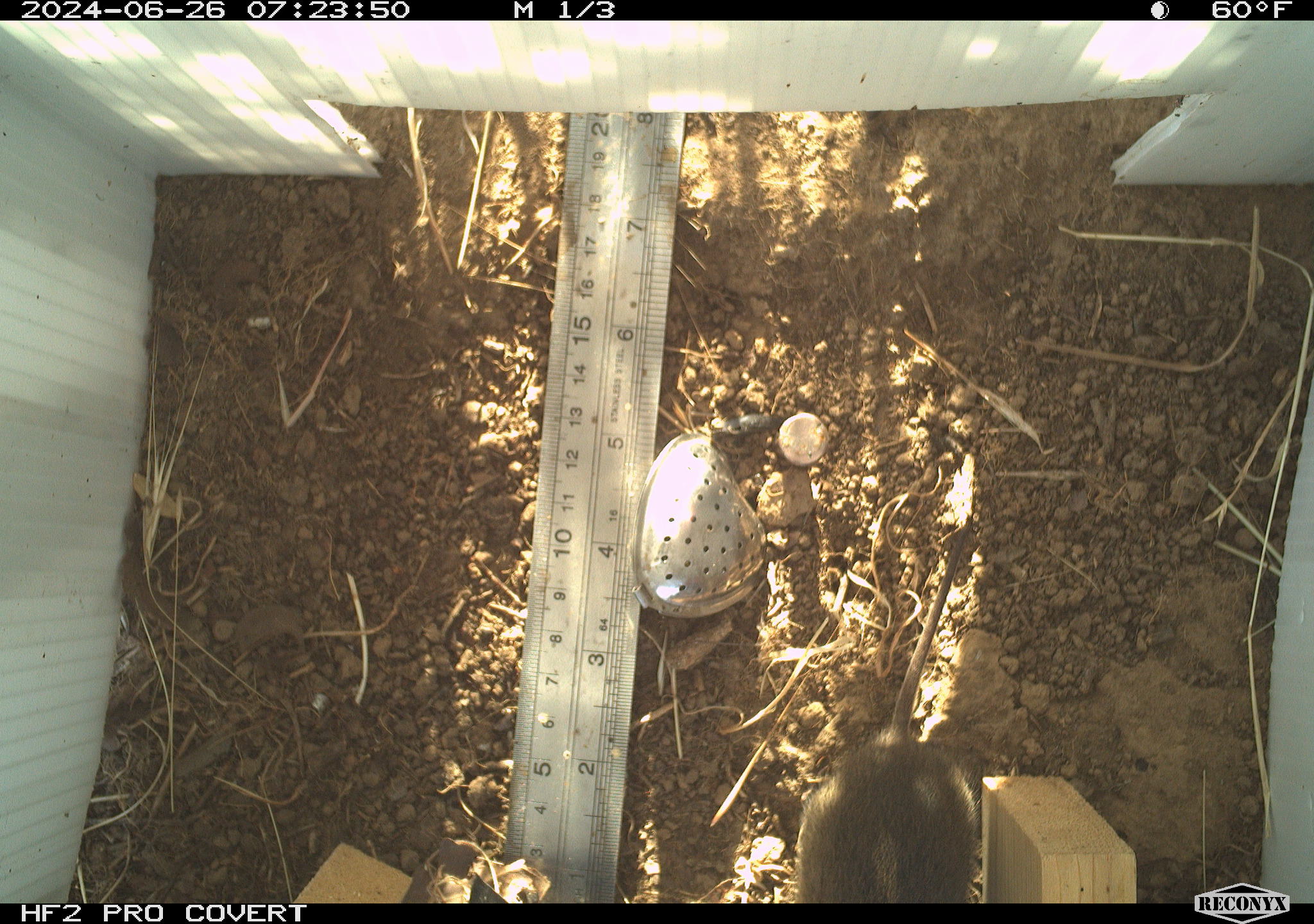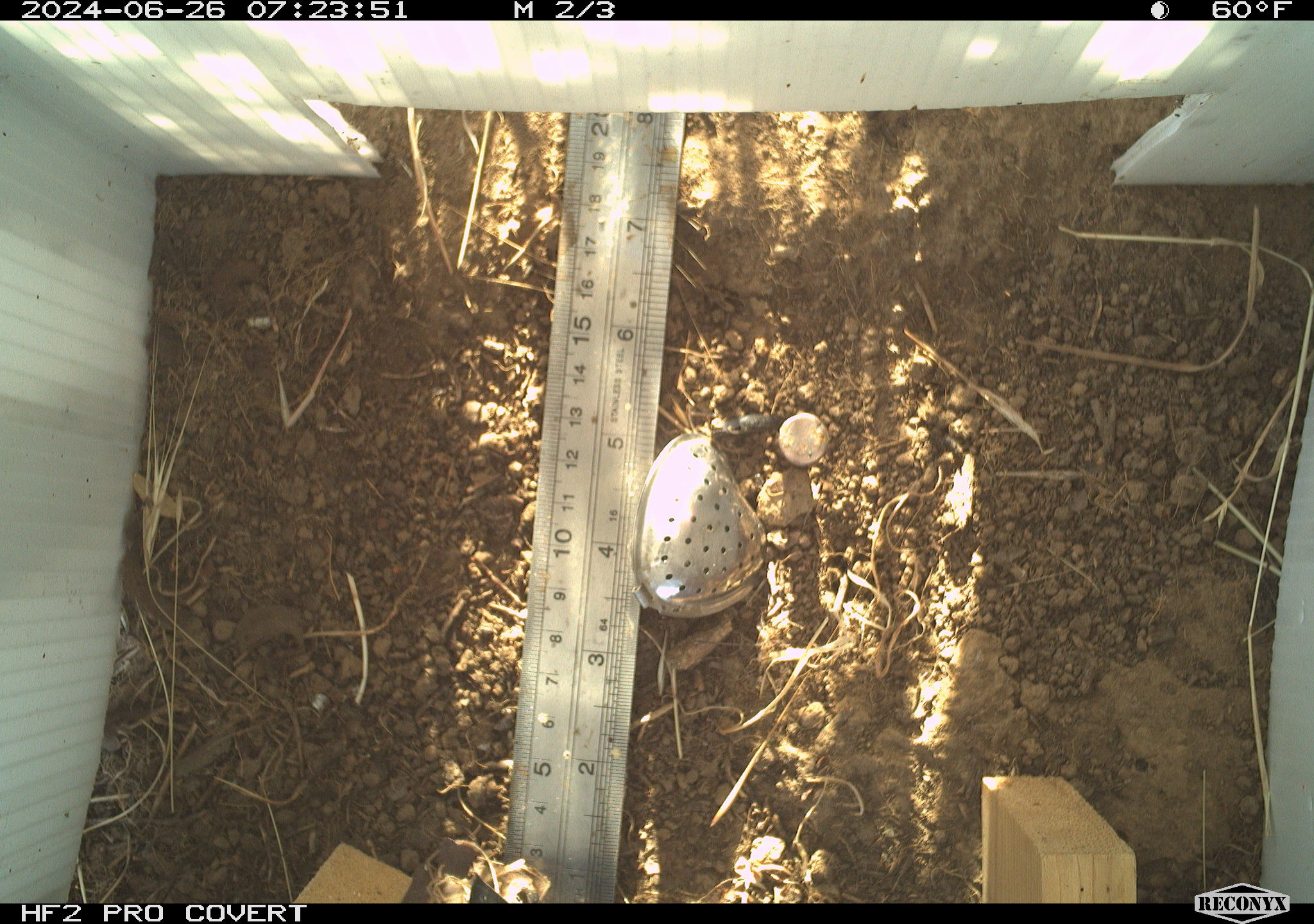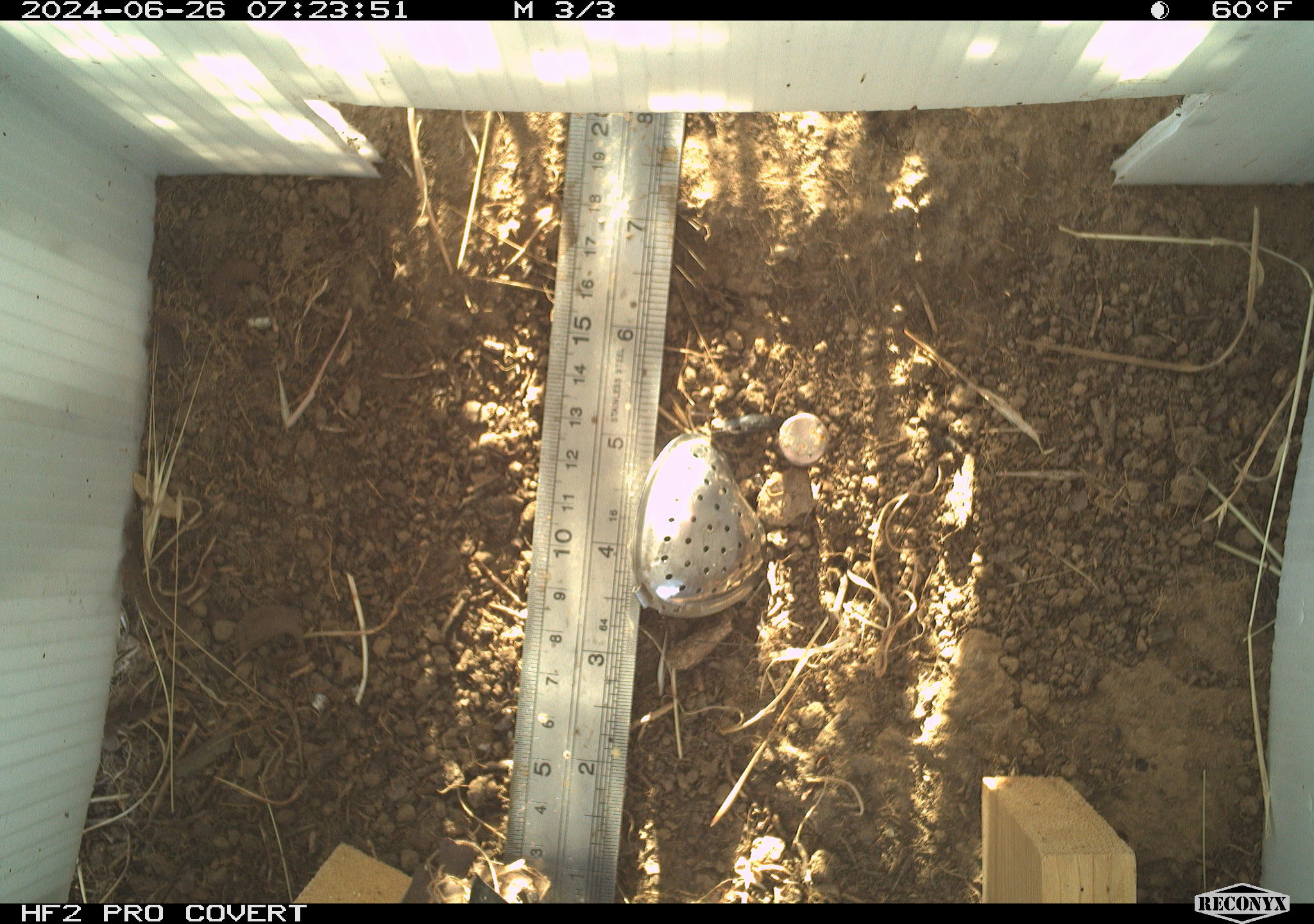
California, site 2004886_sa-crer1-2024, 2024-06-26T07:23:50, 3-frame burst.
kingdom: Animalia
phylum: Chordata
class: Mammalia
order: Rodentia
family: Cricetidae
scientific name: Arvicolinae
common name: voles, lemmings, and muskrats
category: arvicolinae subfamily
Arvicolinae subfamily (voles, lemmings, and muskrats) (Arvicolinae).